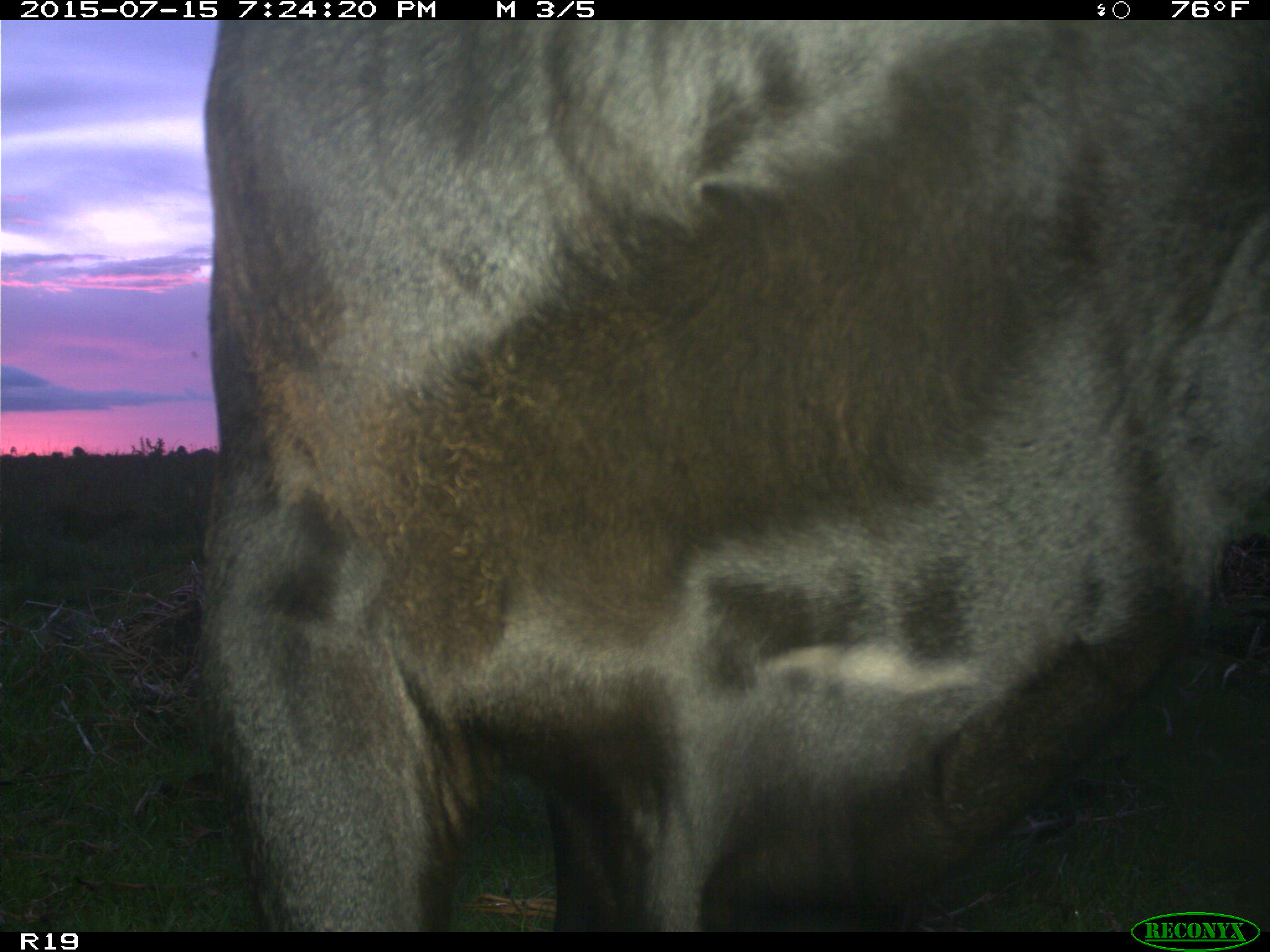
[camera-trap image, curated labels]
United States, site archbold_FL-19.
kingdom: Animalia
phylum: Chordata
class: Mammalia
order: Artiodactyla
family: Bovidae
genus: Bos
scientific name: Bos taurus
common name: domestic cow